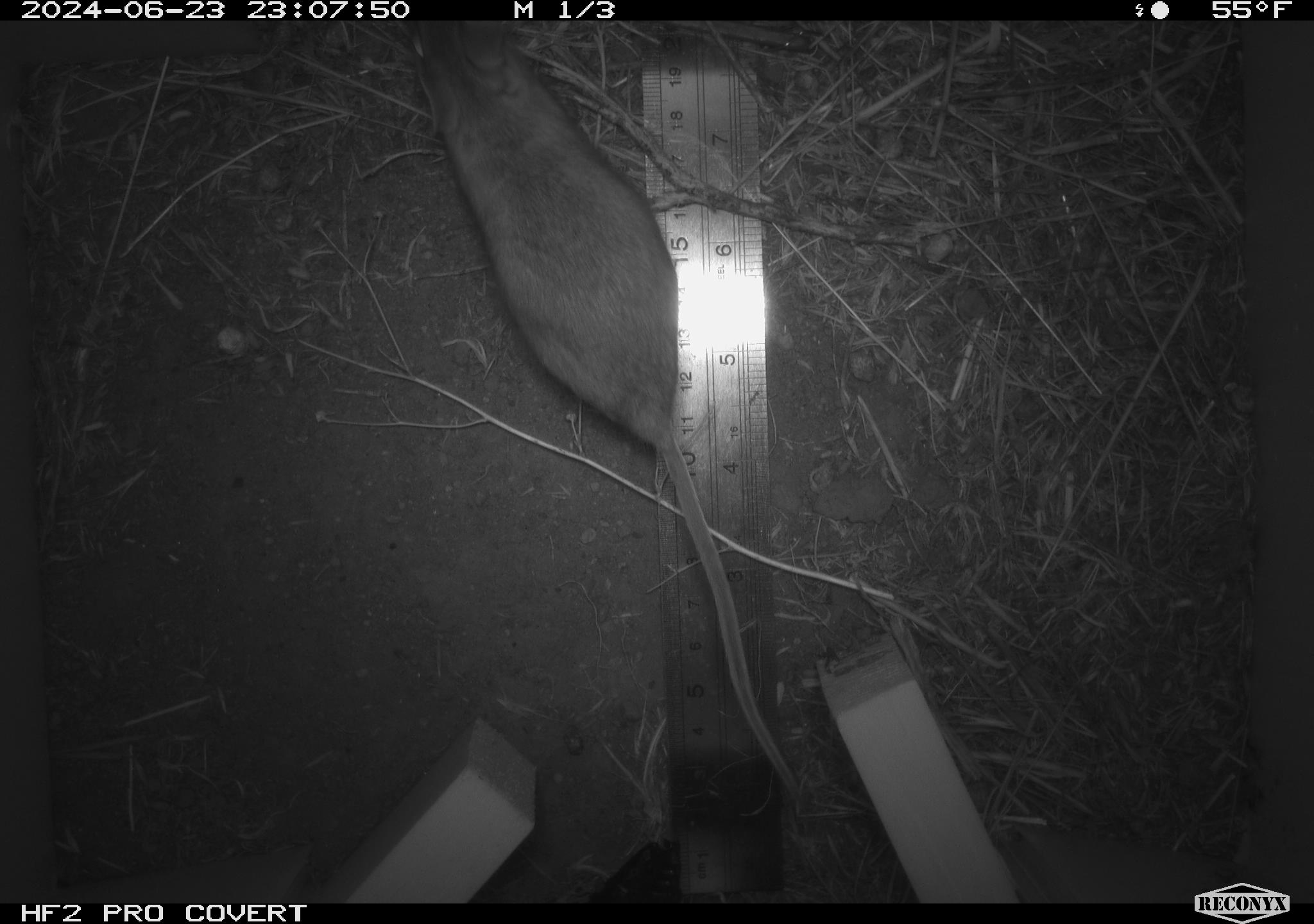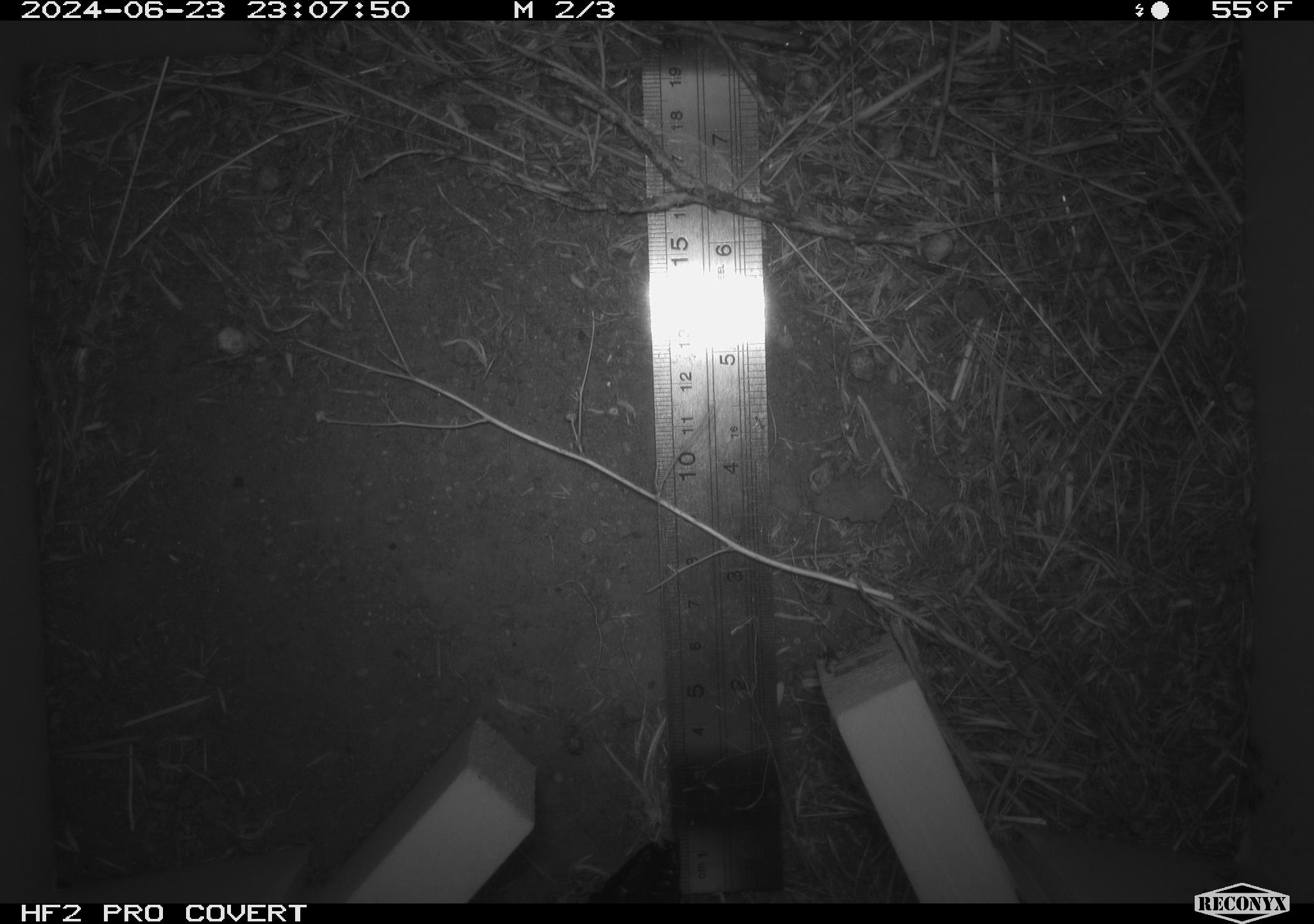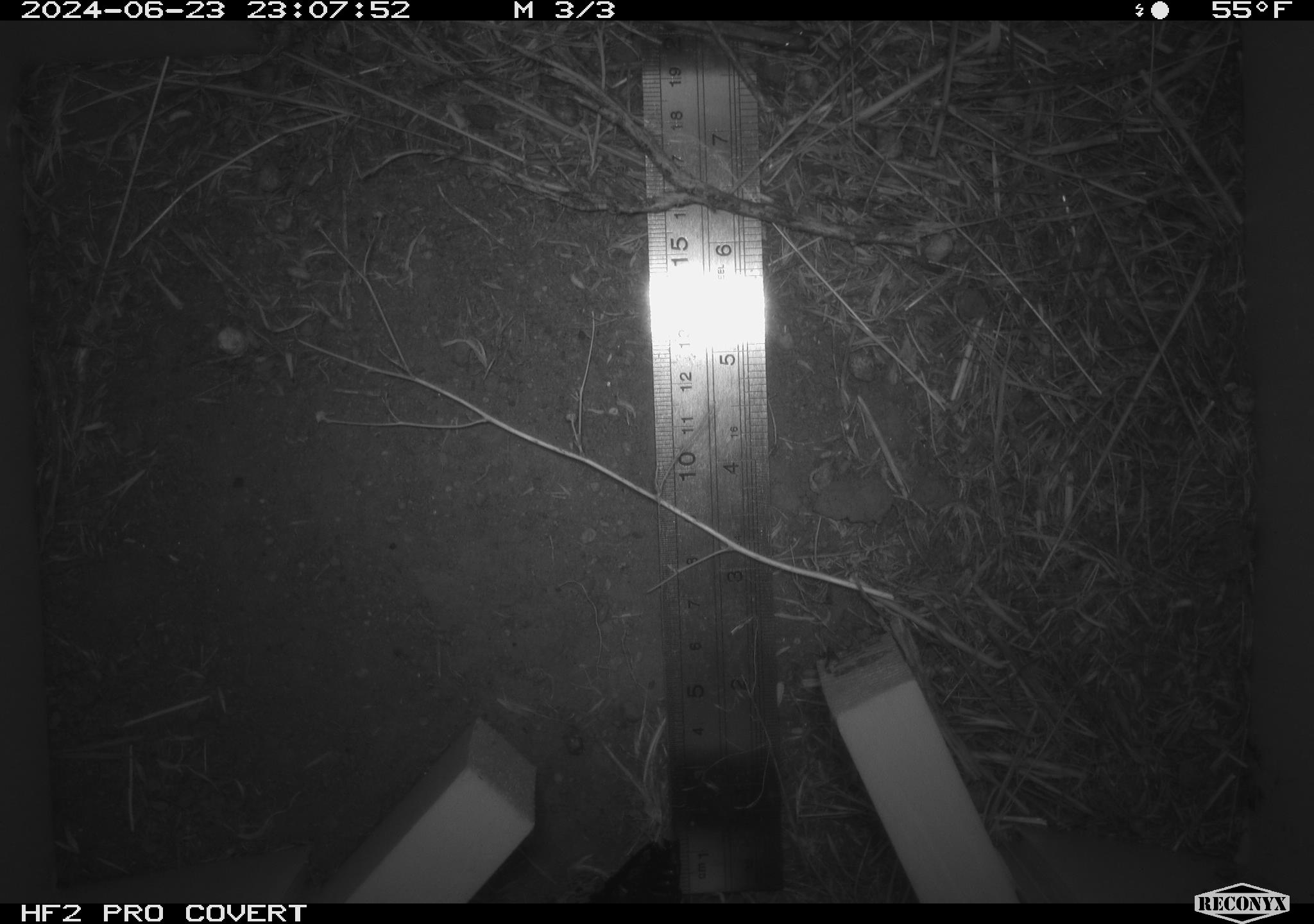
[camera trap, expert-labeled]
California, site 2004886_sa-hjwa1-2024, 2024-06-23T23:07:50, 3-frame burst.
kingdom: Animalia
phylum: Chordata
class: Mammalia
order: Rodentia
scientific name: Rodentia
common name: rodent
Rodent (Rodentia).